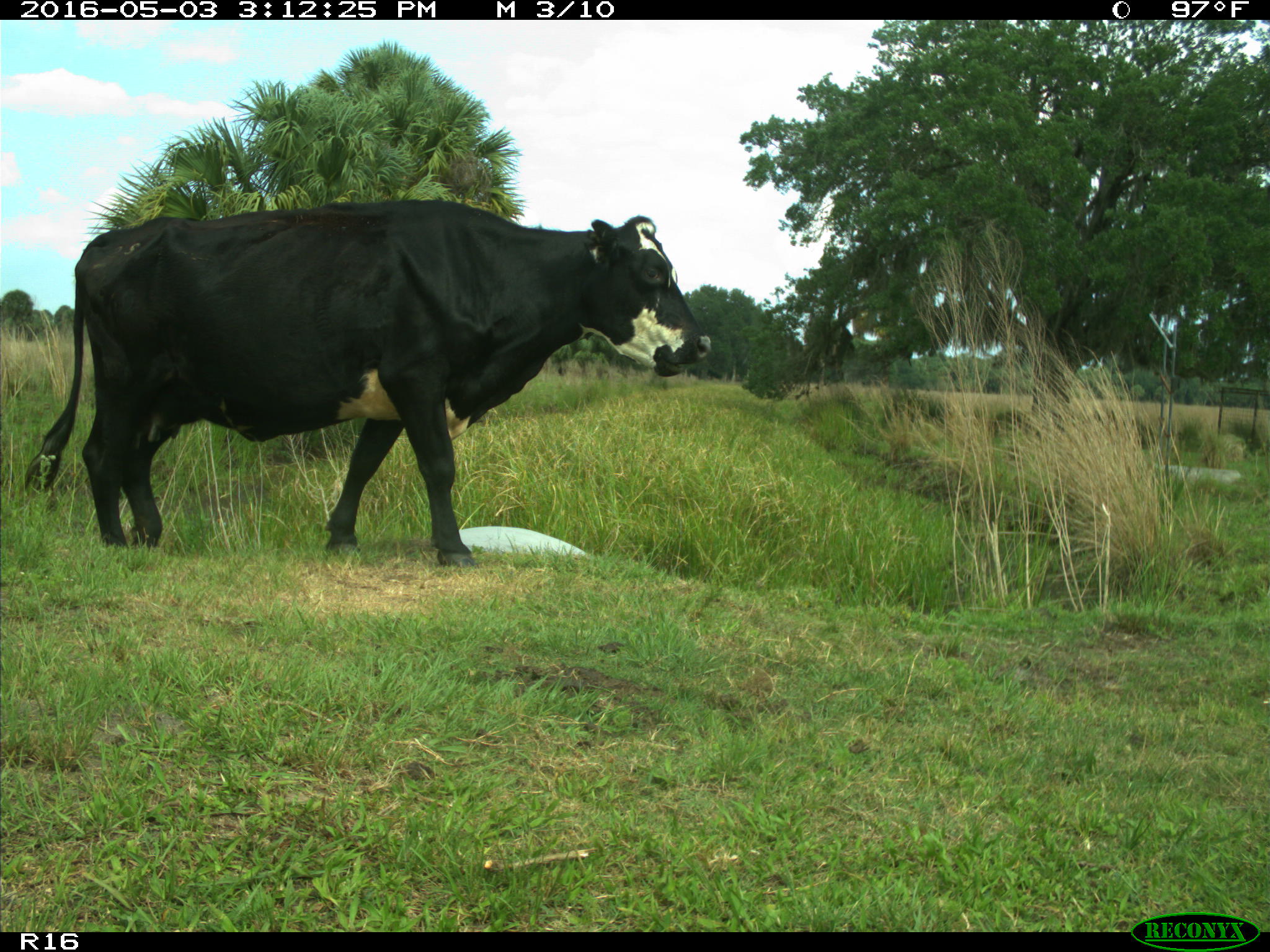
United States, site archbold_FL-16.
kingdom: Animalia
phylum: Chordata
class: Mammalia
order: Artiodactyla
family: Bovidae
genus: Bos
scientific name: Bos taurus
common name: domestic cow